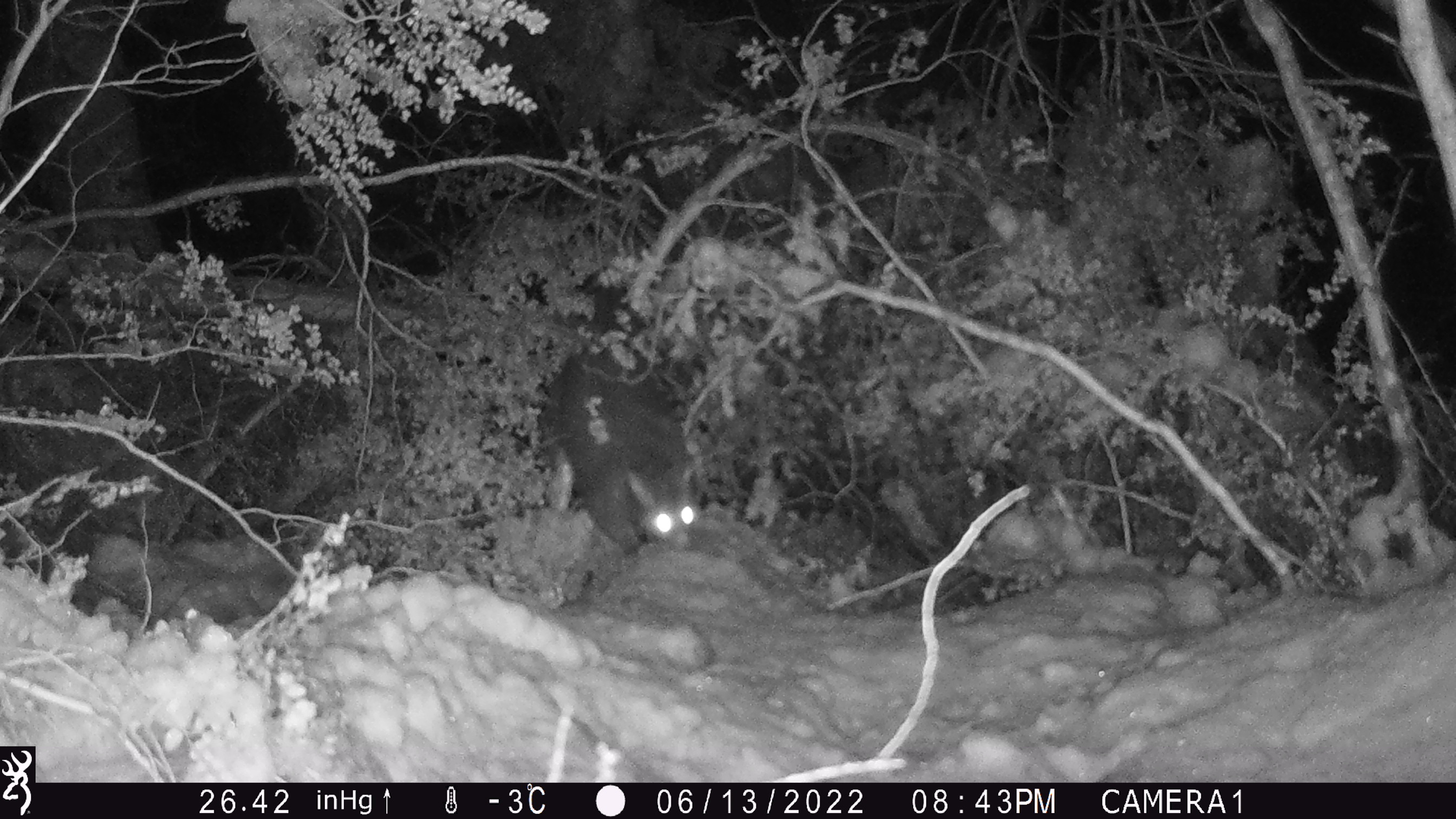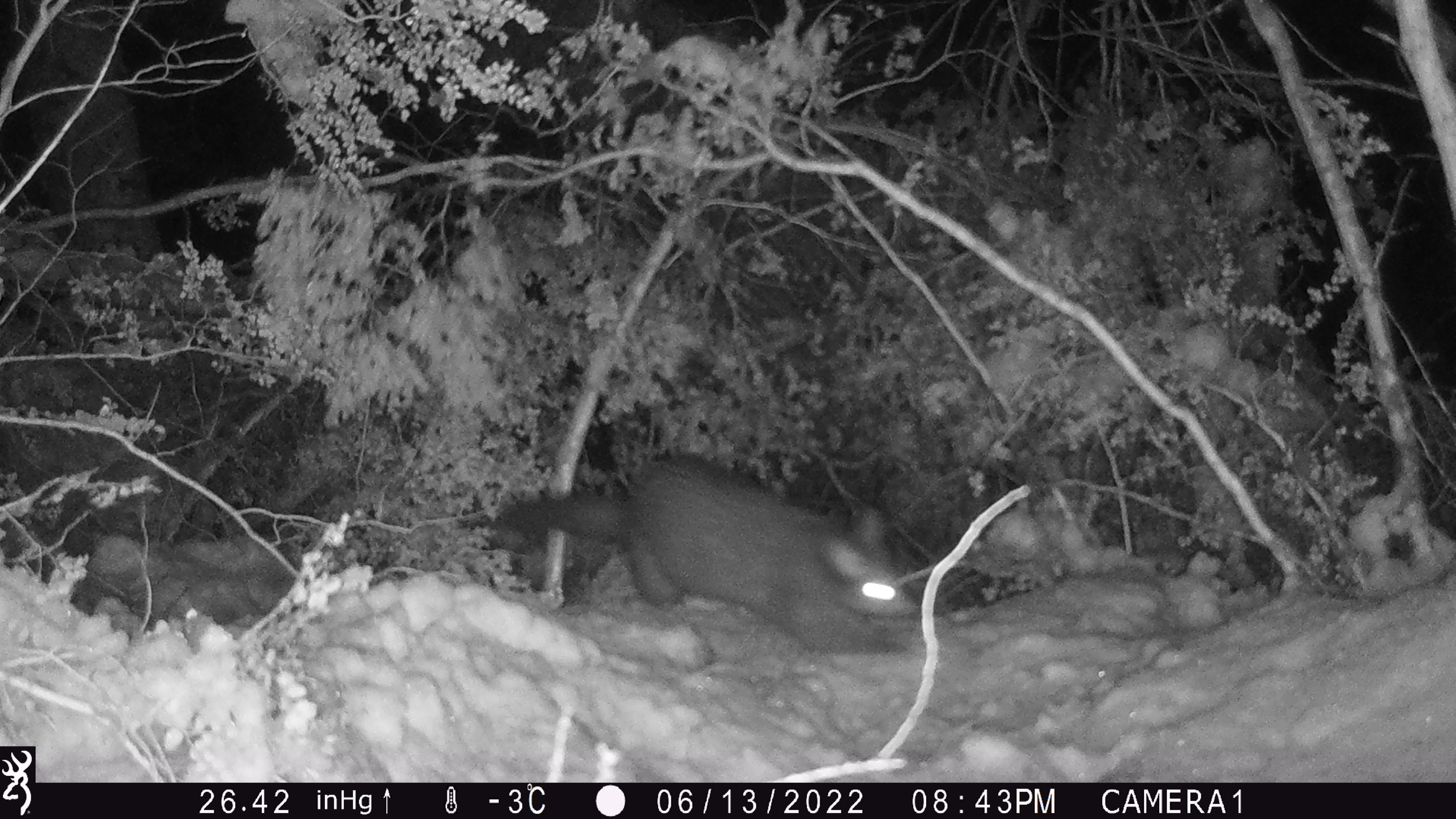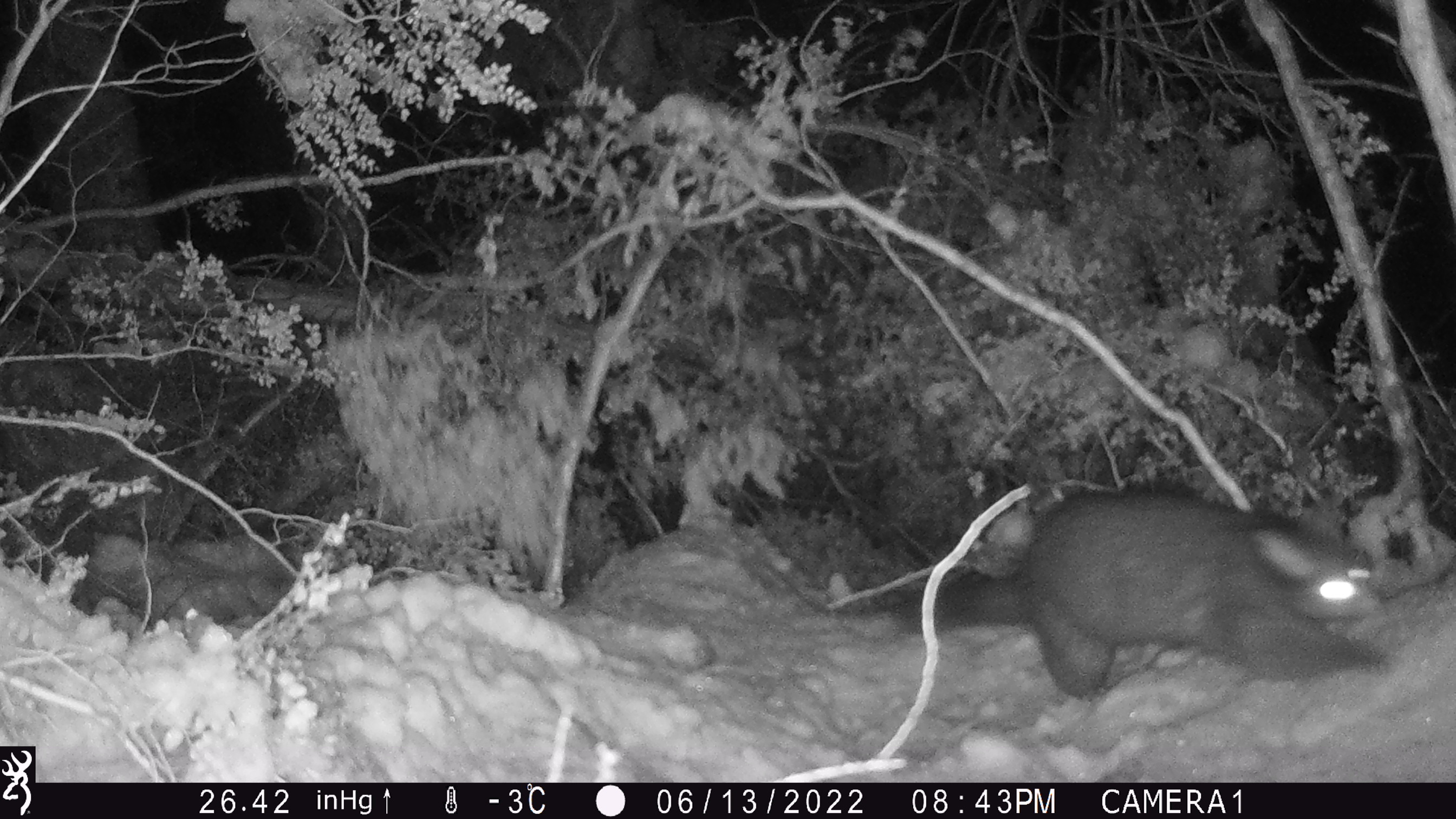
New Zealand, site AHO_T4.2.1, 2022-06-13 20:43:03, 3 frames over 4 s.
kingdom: Animalia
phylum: Chordata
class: Mammalia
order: Diprotodontia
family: Phalangeridae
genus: Trichosurus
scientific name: Trichosurus vulpecula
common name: common brushtail possum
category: possum